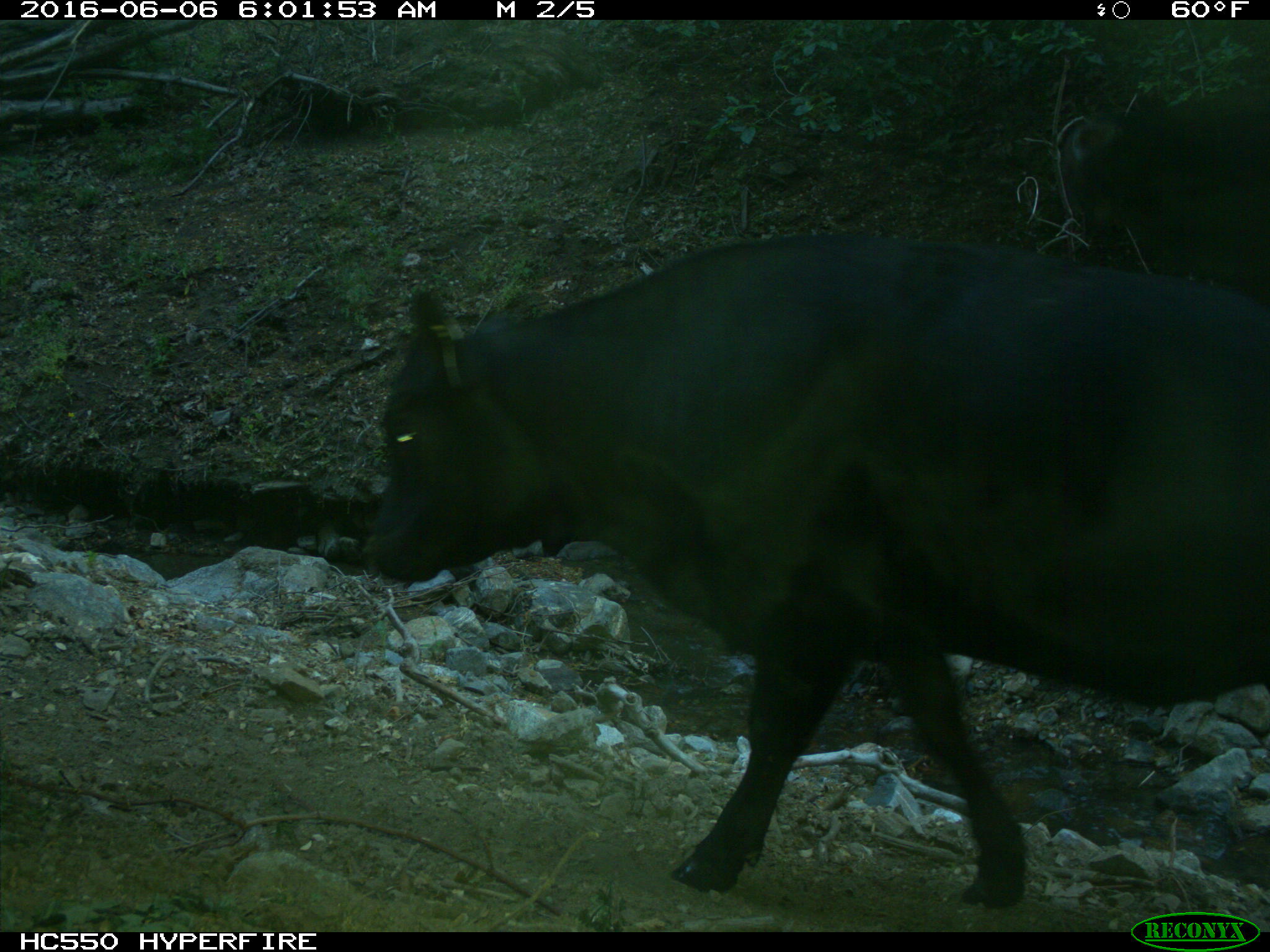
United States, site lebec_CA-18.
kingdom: Animalia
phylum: Chordata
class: Mammalia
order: Artiodactyla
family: Bovidae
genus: Bos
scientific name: Bos taurus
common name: domestic cow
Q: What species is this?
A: Bos taurus (domestic cow).